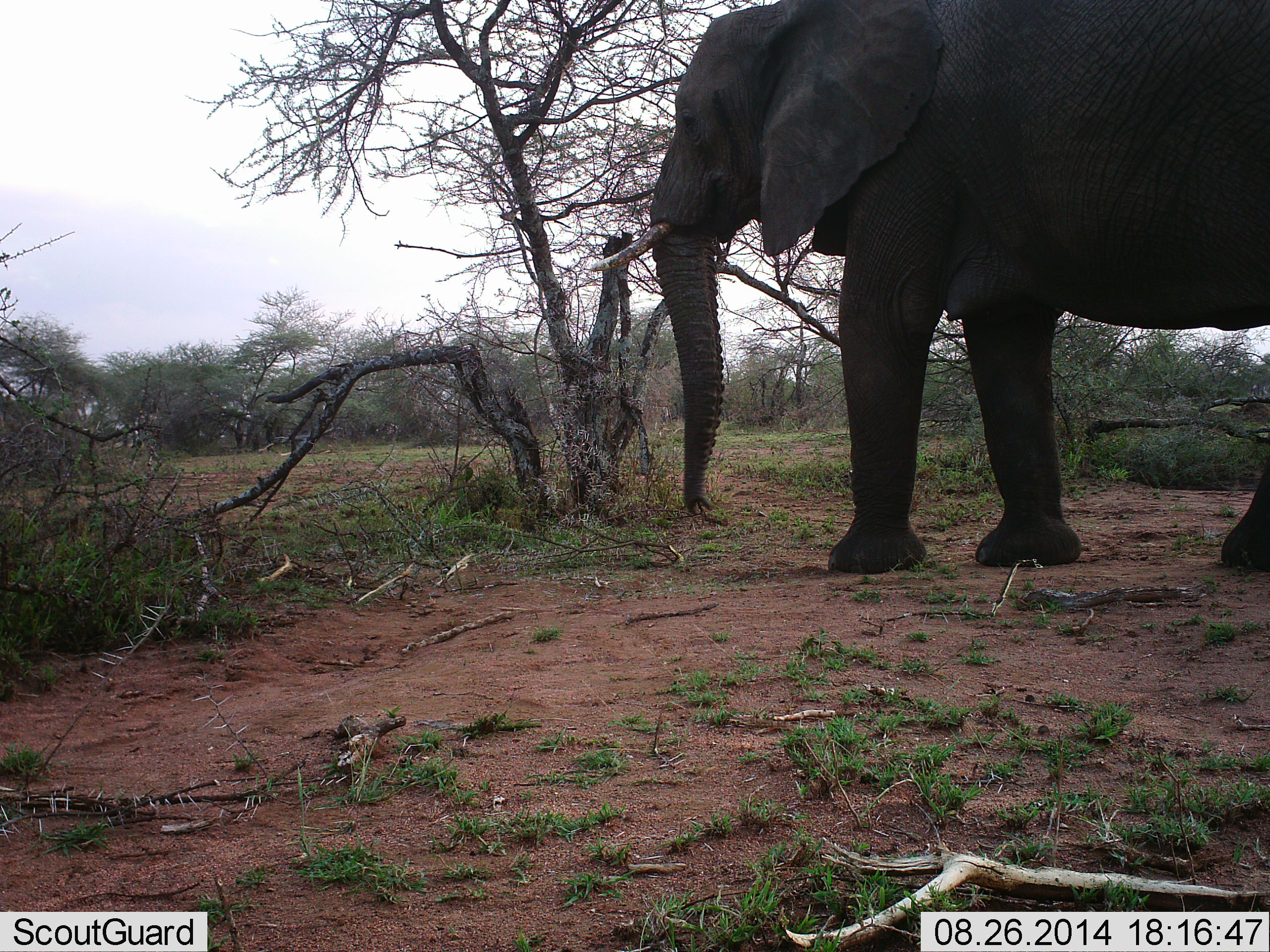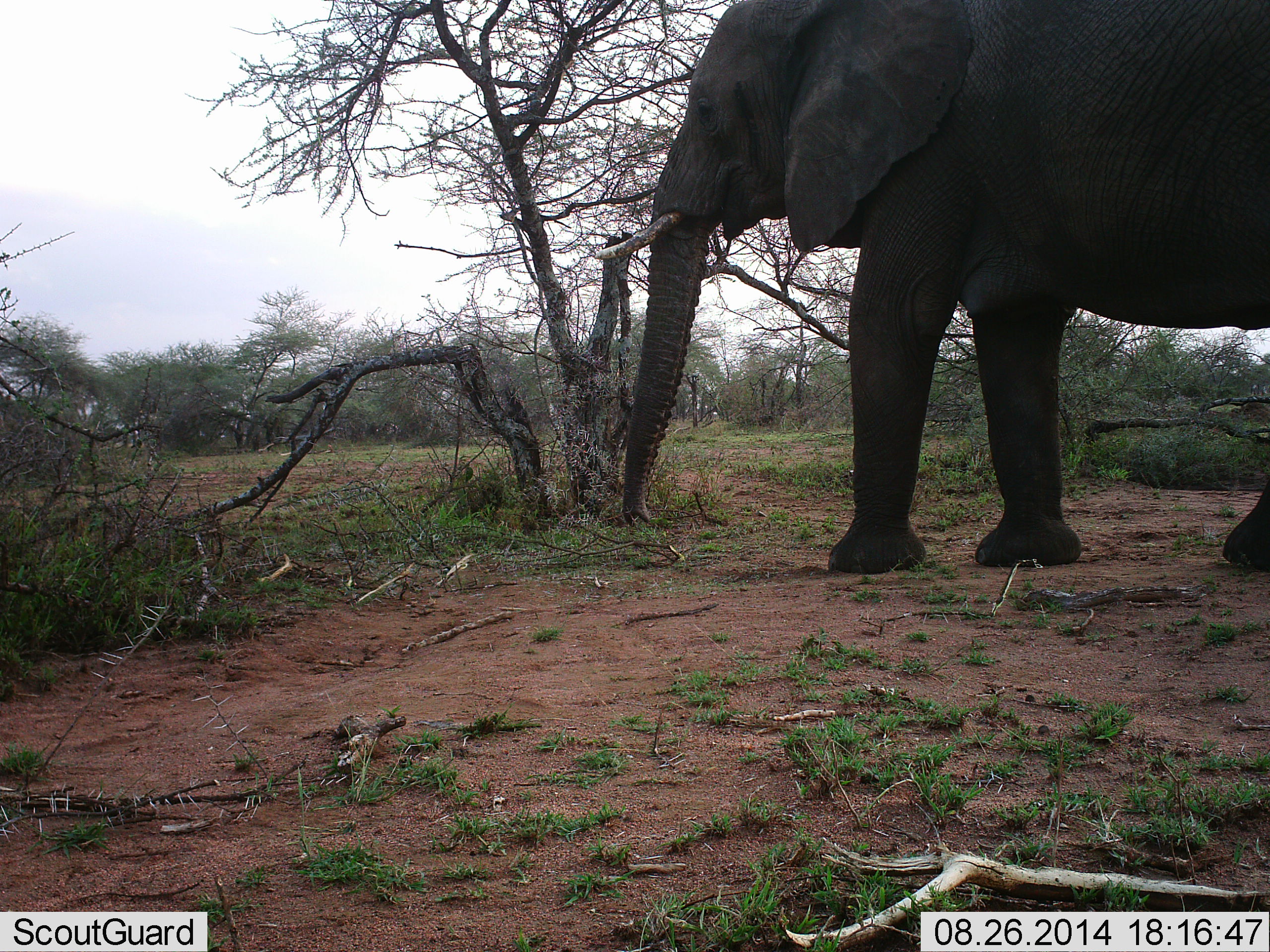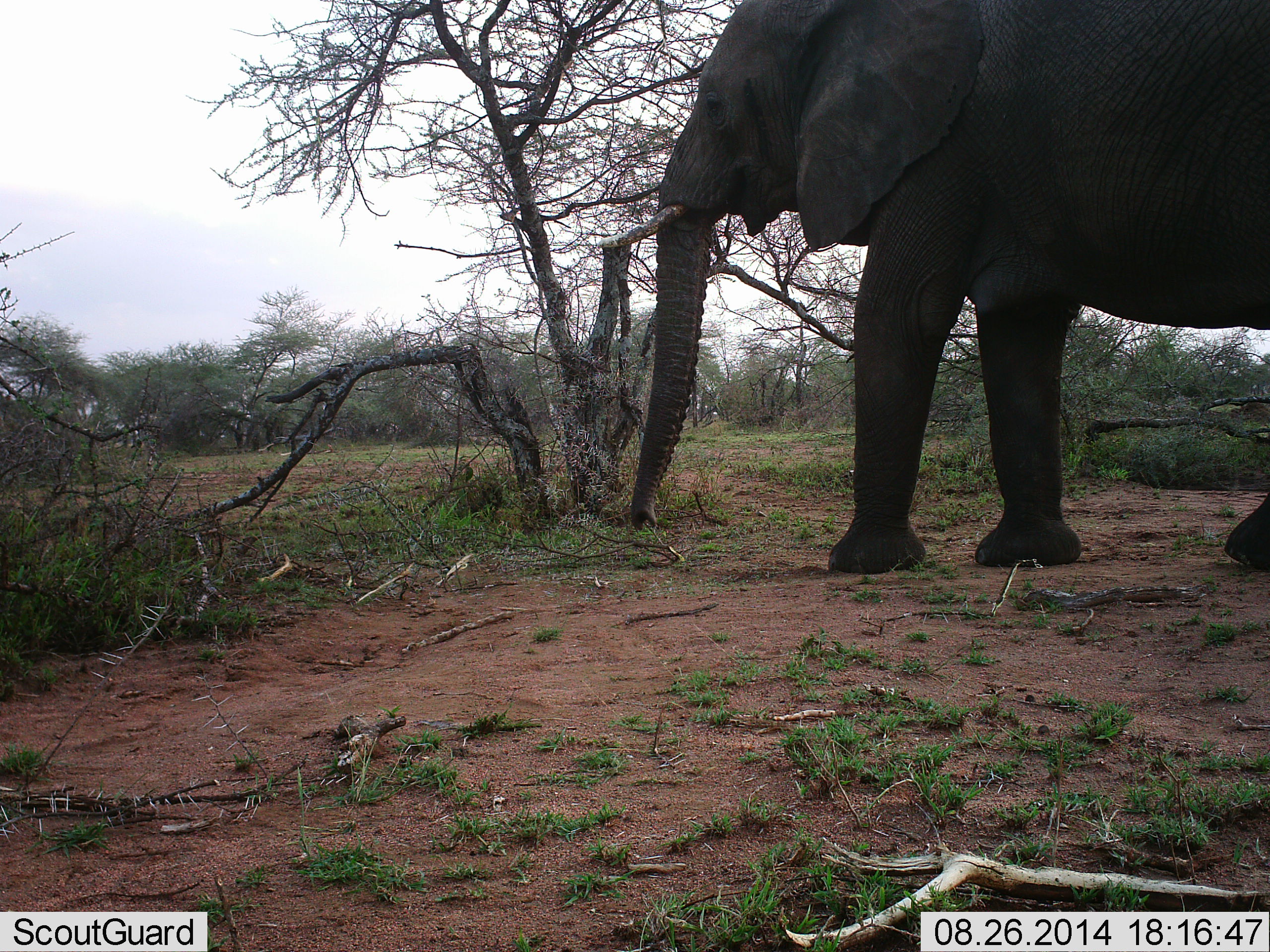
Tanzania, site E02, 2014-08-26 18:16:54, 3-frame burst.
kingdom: Animalia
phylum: Chordata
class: Mammalia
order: Proboscidea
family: Elephantidae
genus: Loxodonta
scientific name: Loxodonta africana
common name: african bush elephant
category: elephant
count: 1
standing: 70%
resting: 0%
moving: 10%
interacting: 0%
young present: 0%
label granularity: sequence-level